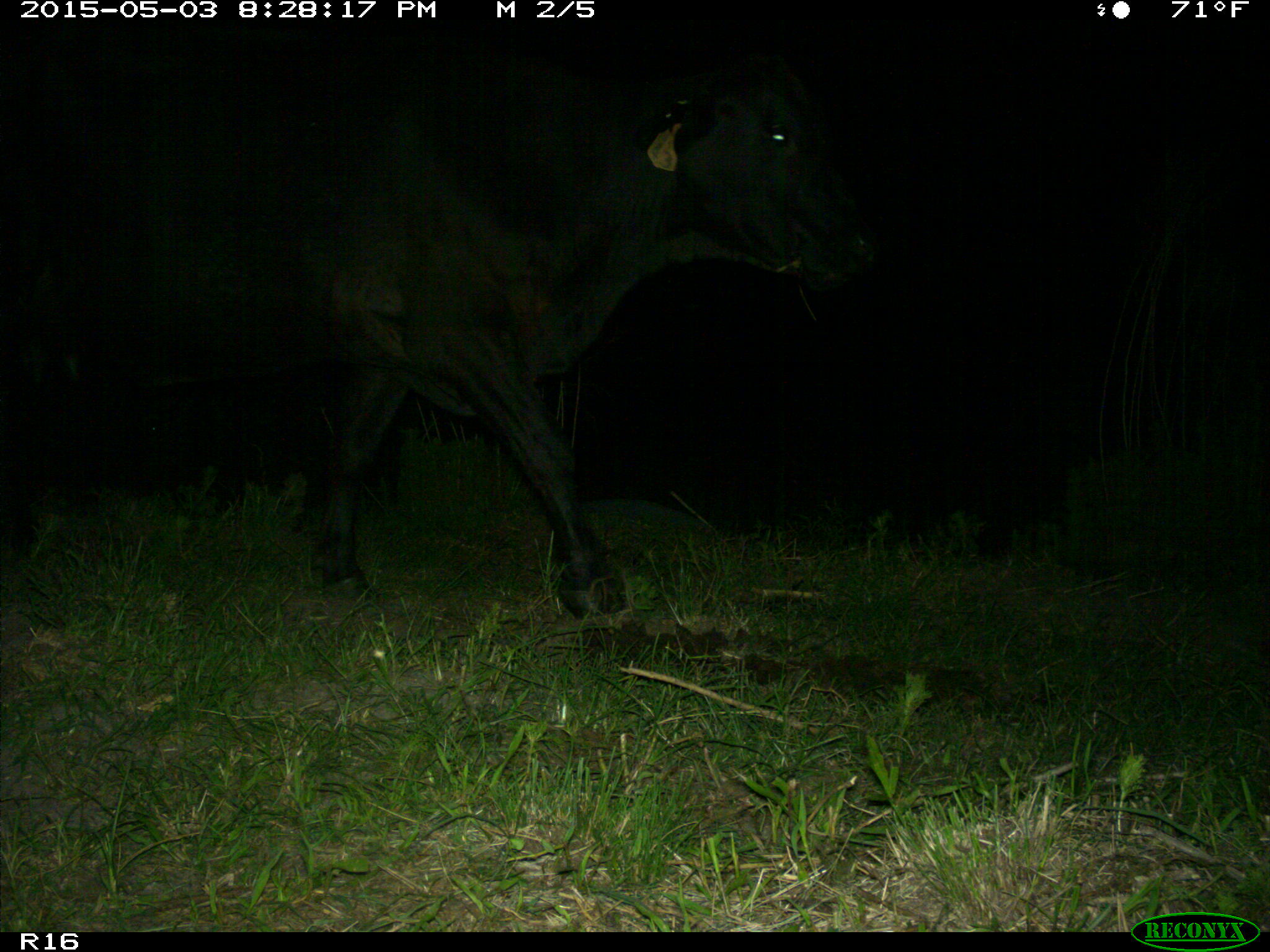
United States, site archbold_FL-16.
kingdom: Animalia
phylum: Chordata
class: Mammalia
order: Artiodactyla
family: Bovidae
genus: Bos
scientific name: Bos taurus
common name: domestic cow